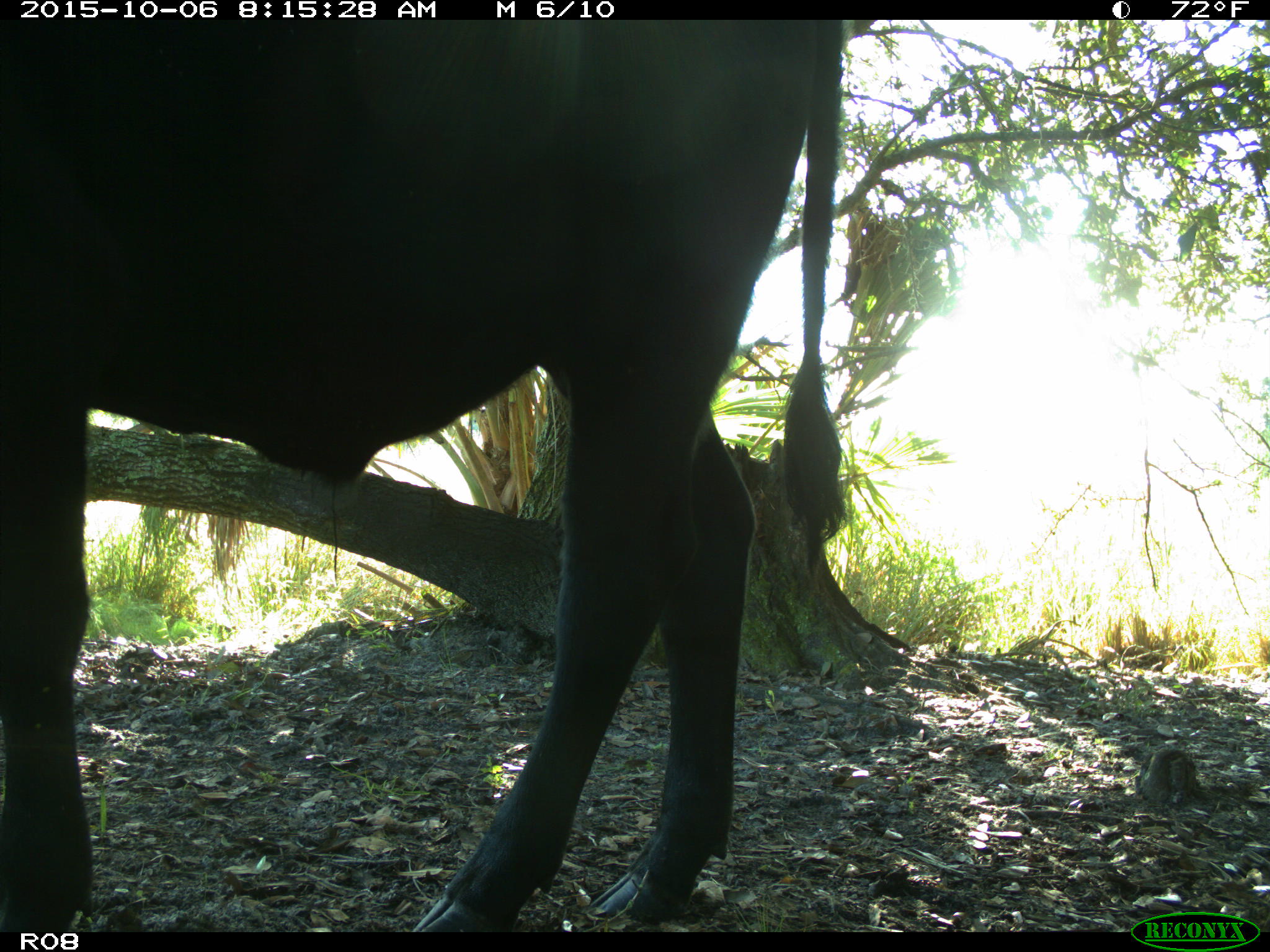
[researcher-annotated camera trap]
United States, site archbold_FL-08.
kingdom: Animalia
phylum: Chordata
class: Mammalia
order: Artiodactyla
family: Bovidae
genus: Bos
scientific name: Bos taurus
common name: domestic cow